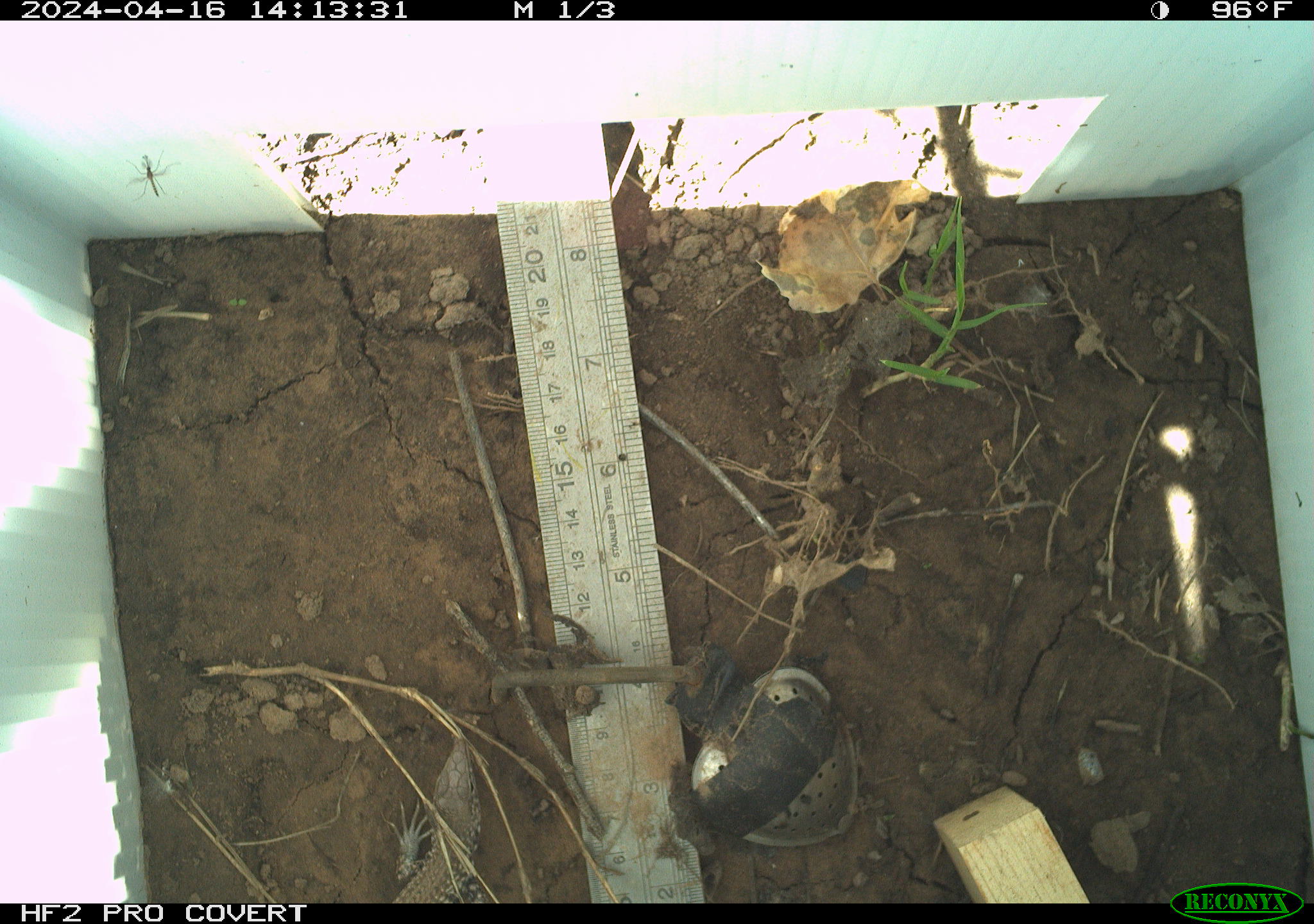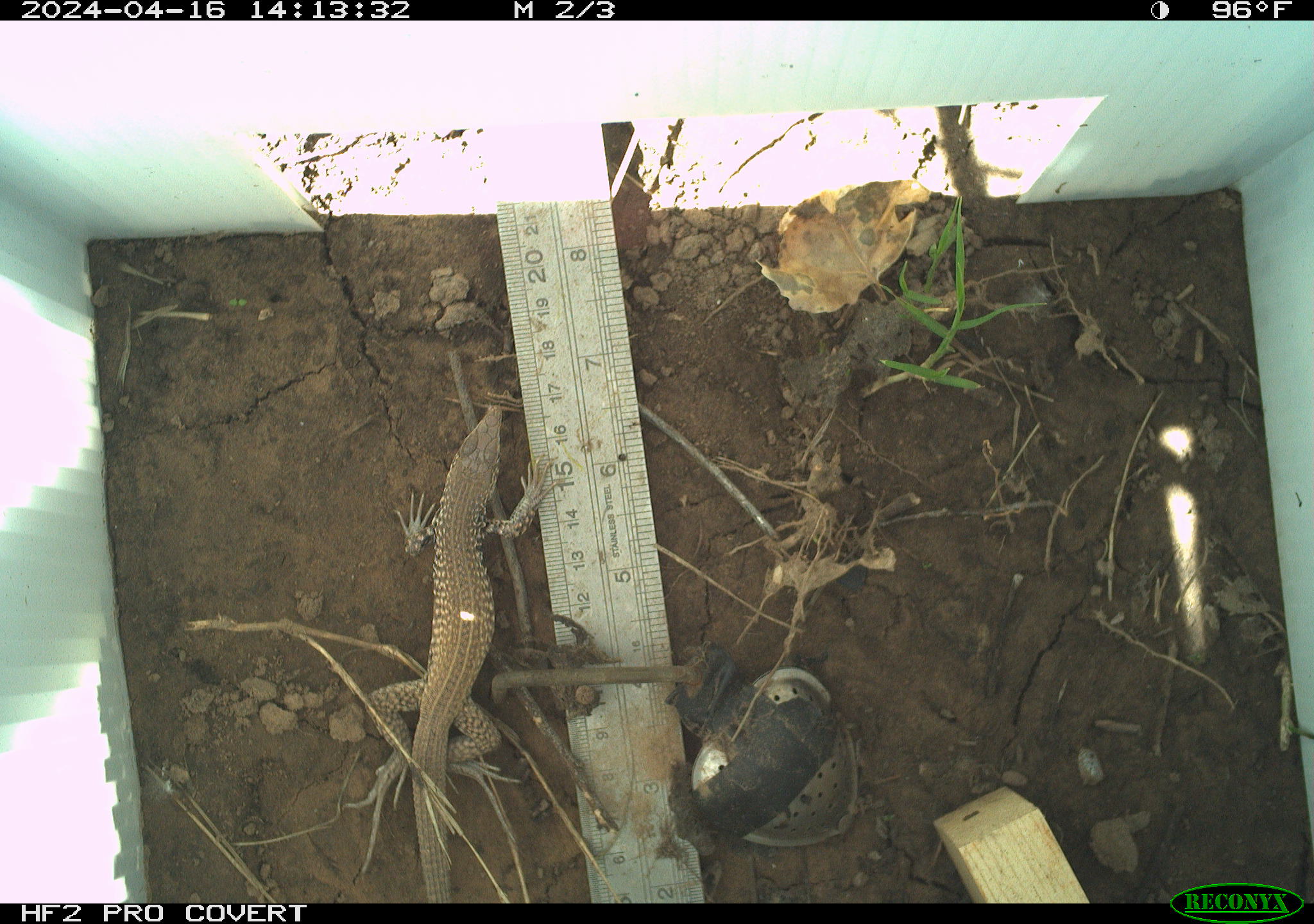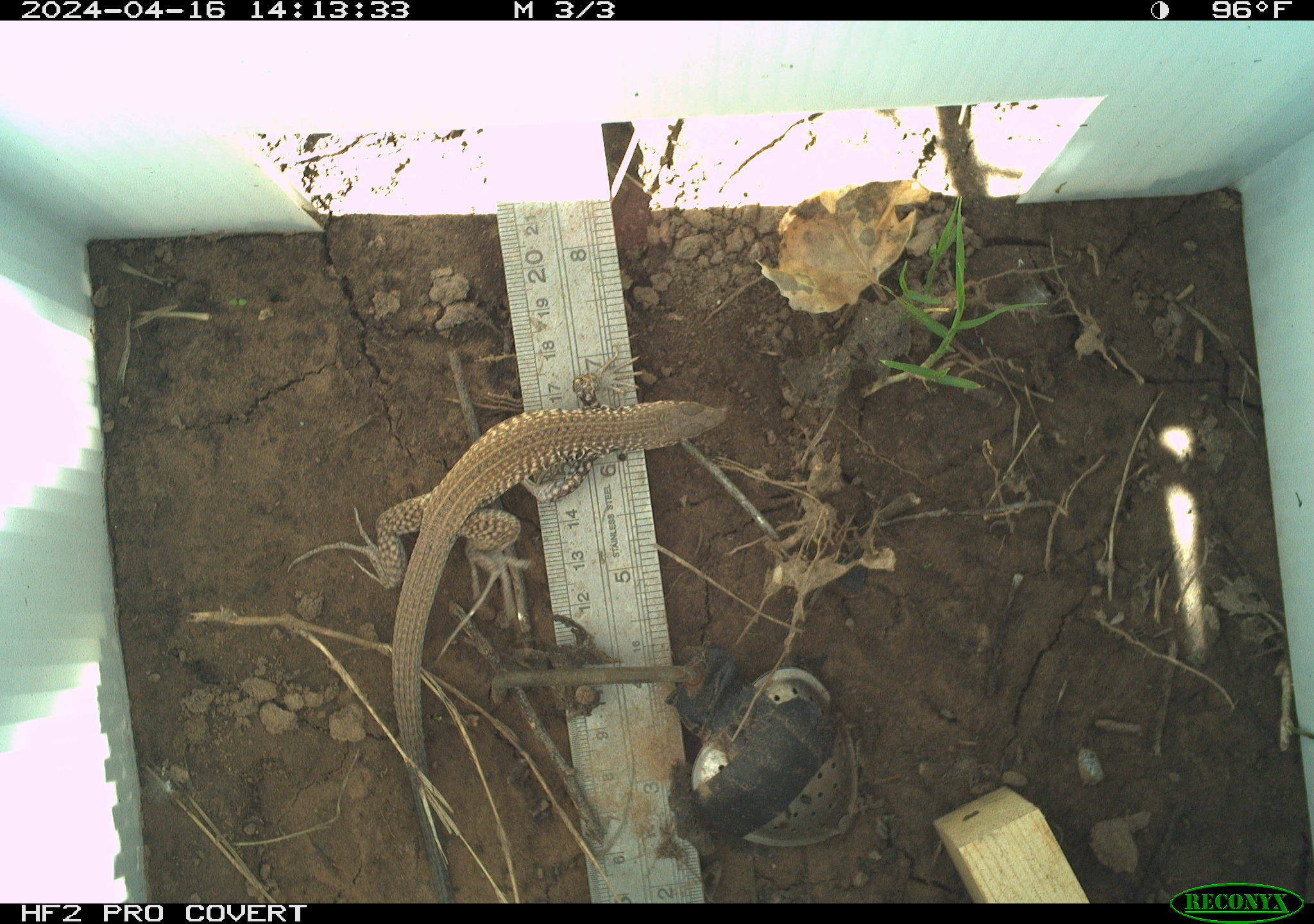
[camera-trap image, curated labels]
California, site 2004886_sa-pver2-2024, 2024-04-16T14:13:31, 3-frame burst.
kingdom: Animalia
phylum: Chordata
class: Reptilia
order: Squamata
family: Teiidae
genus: Aspidoscelis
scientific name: Aspidoscelis tigris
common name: western whiptail